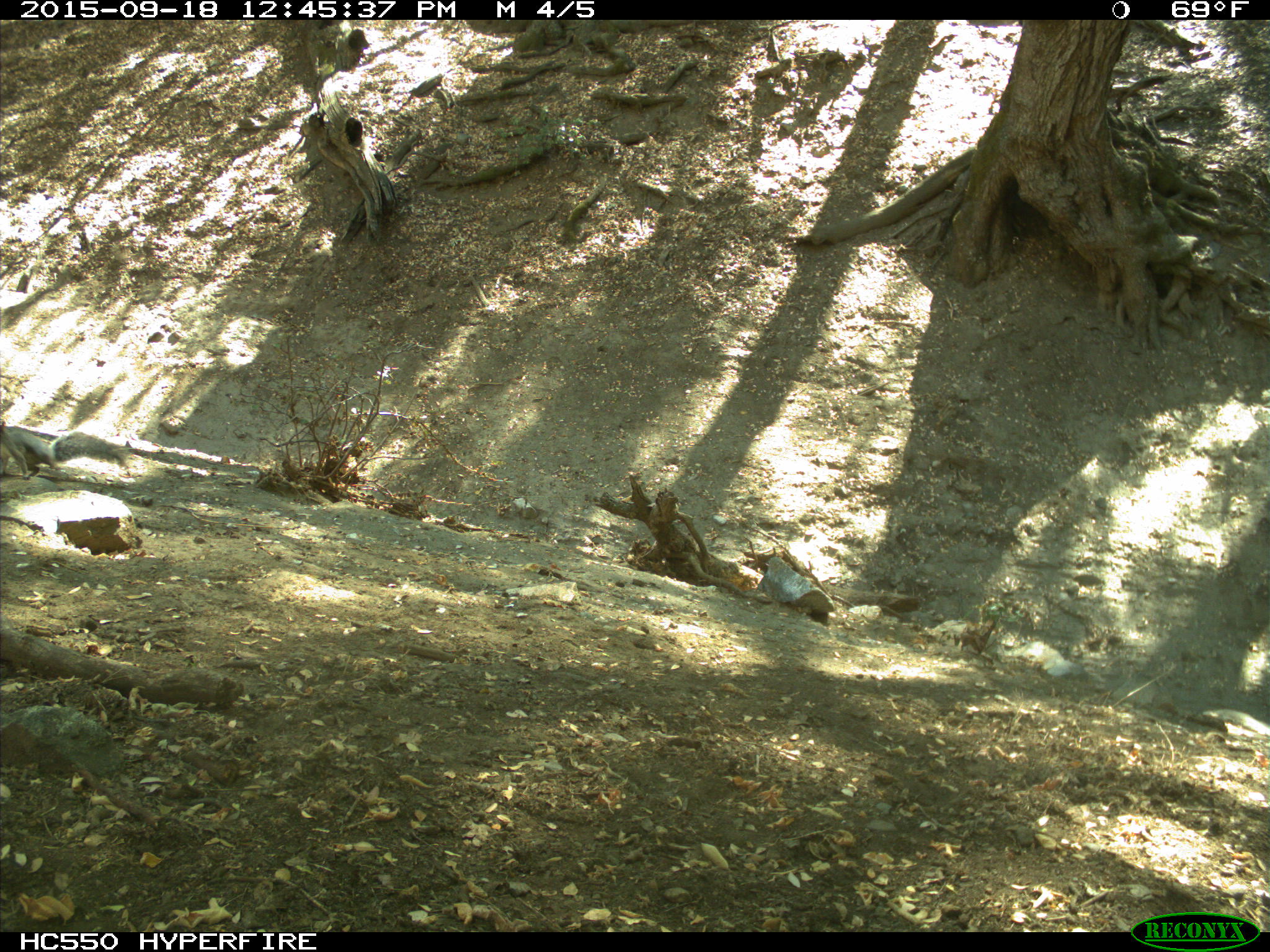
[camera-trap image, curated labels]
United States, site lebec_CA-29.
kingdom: Animalia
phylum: Chordata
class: Mammalia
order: Rodentia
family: Sciuridae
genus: Sciurus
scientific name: Sciurus carolinensis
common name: eastern gray squirrel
Sciurus carolinensis (eastern gray squirrel).